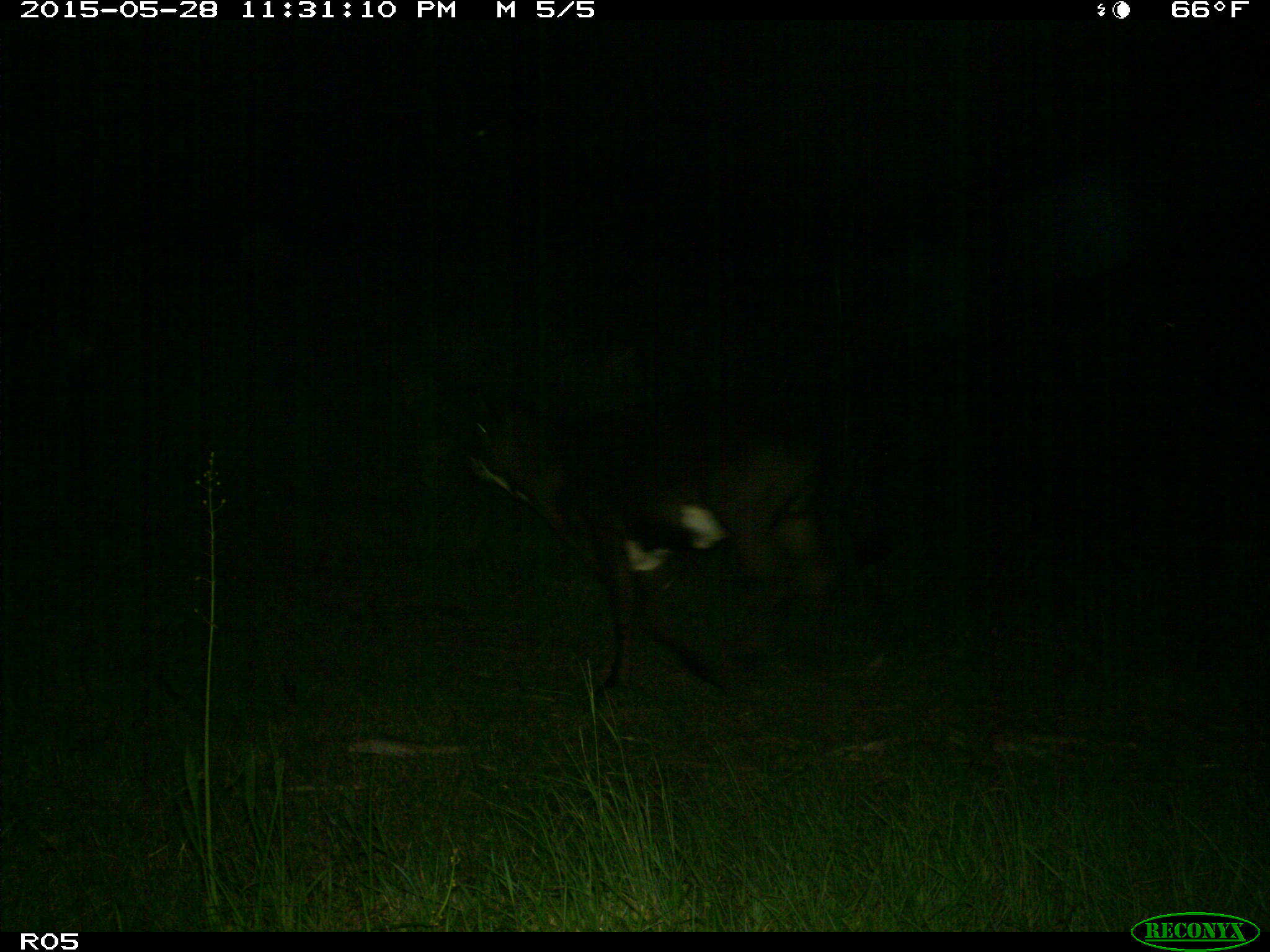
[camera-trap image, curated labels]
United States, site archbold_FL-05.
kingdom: Animalia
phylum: Chordata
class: Mammalia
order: Artiodactyla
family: Bovidae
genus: Bos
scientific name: Bos taurus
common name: domestic cow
Bos taurus (domestic cow).